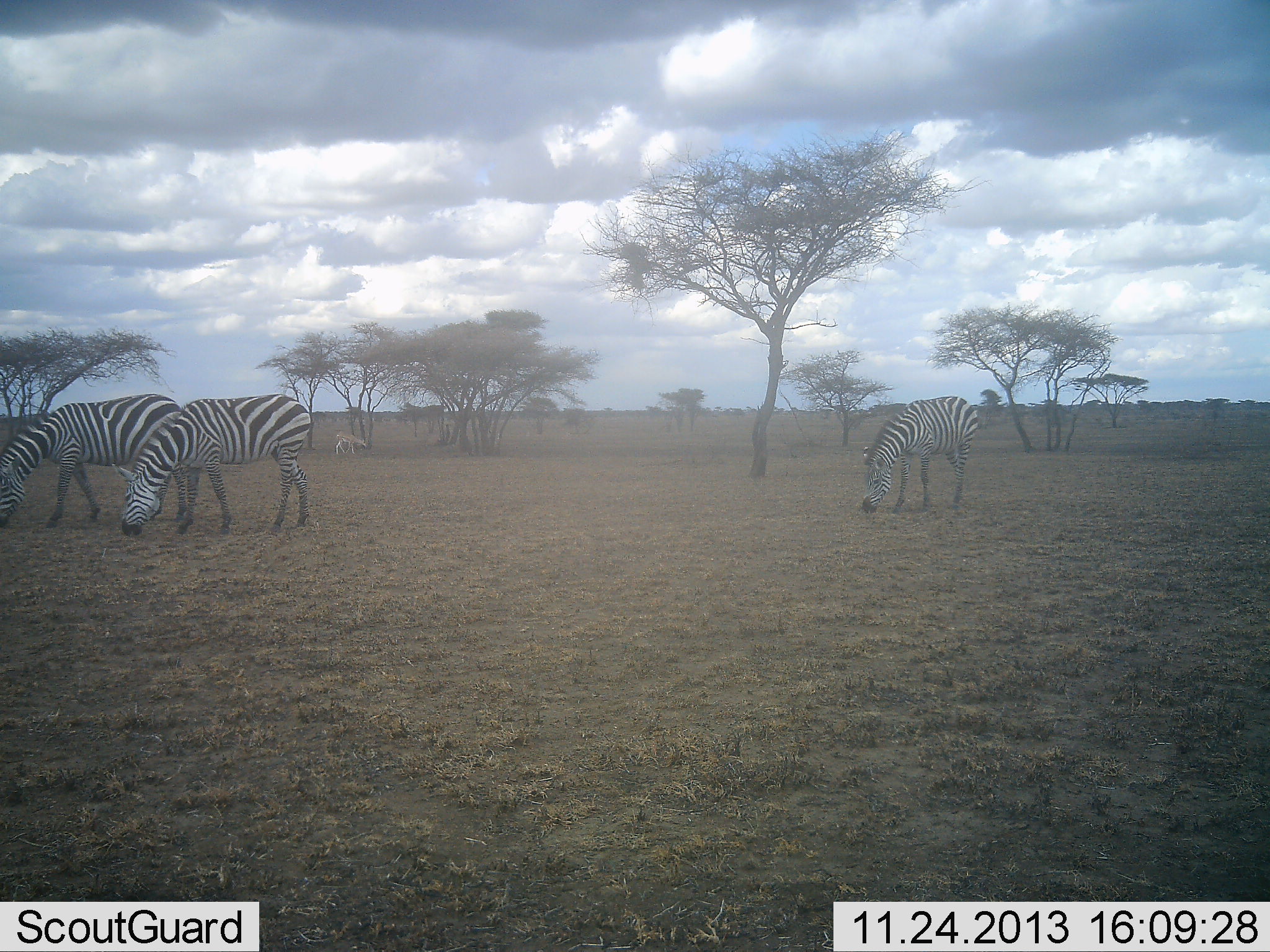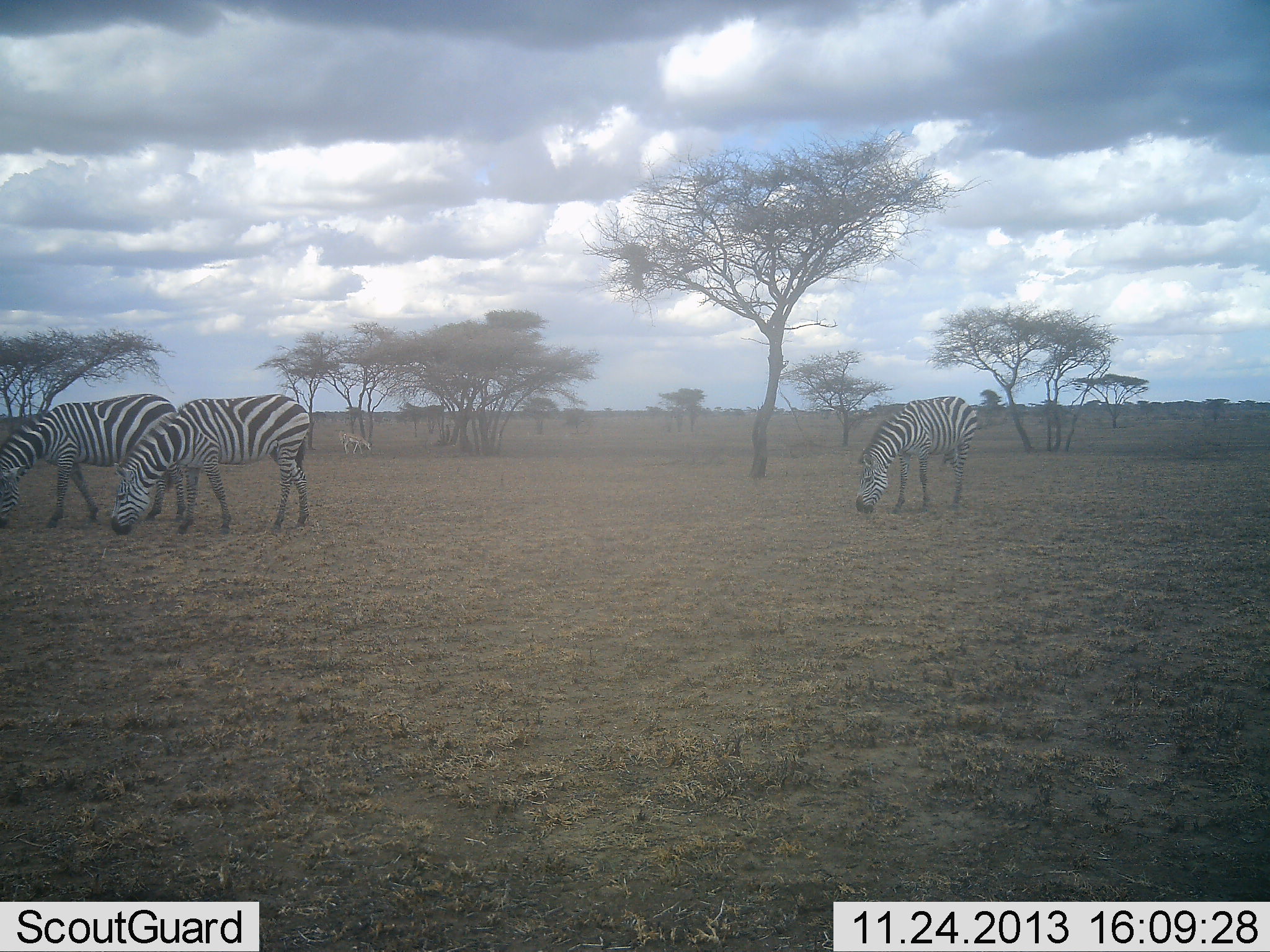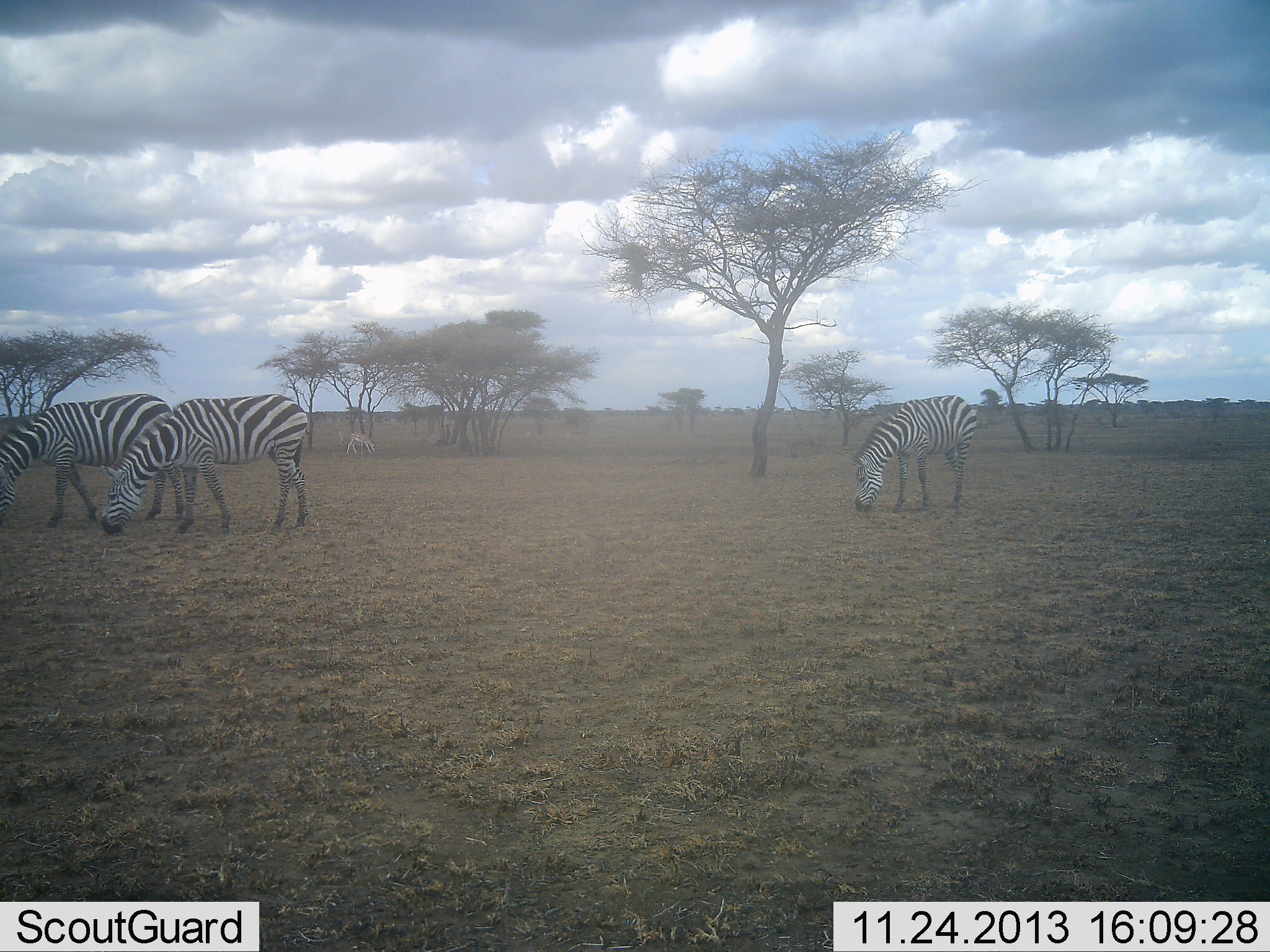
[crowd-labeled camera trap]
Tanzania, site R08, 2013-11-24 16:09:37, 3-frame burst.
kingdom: Animalia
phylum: Chordata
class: Mammalia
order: Perissodactyla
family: Equidae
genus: Equus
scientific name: Equus quagga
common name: plains zebra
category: zebra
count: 3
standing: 13%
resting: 0%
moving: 13%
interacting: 0%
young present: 0%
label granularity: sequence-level